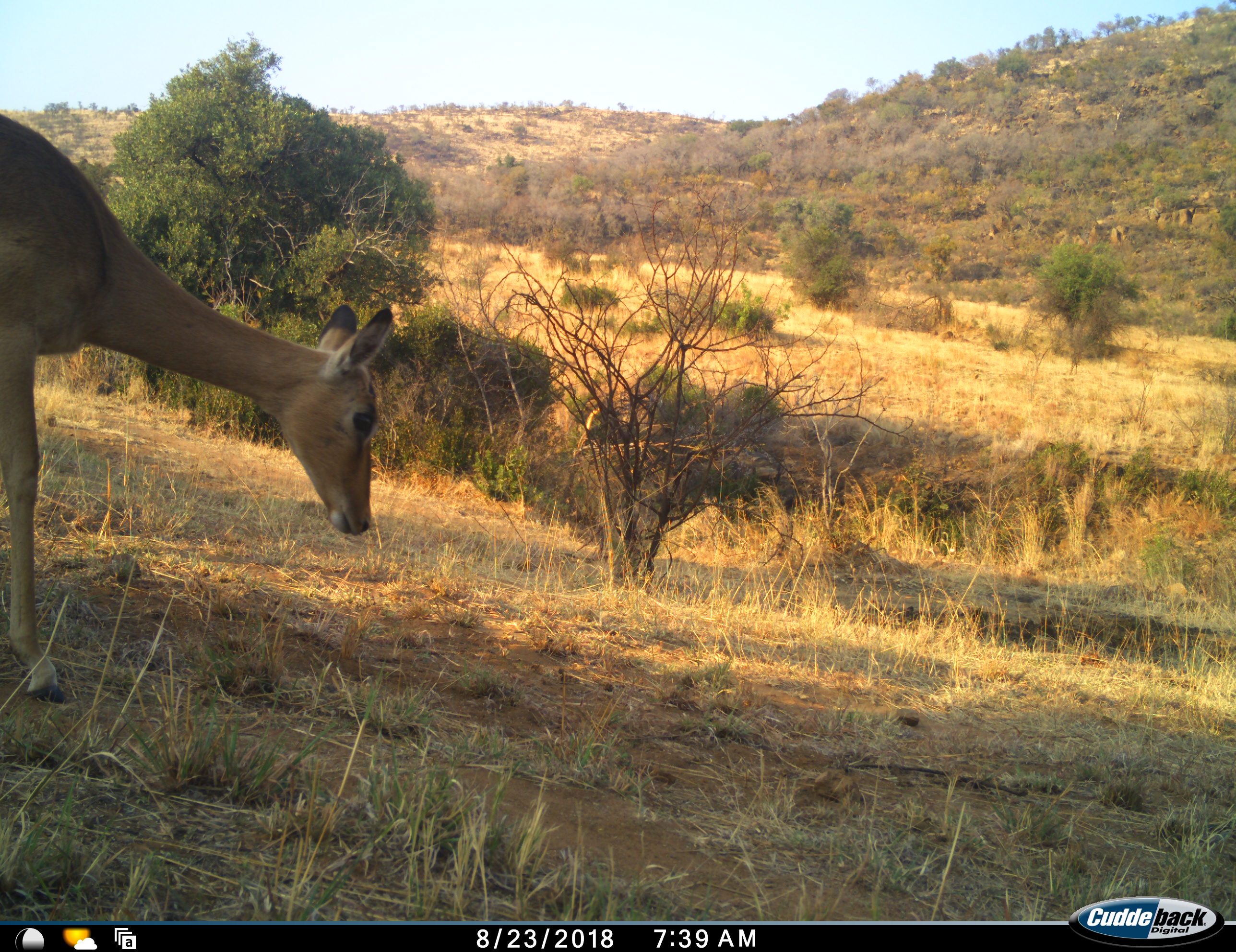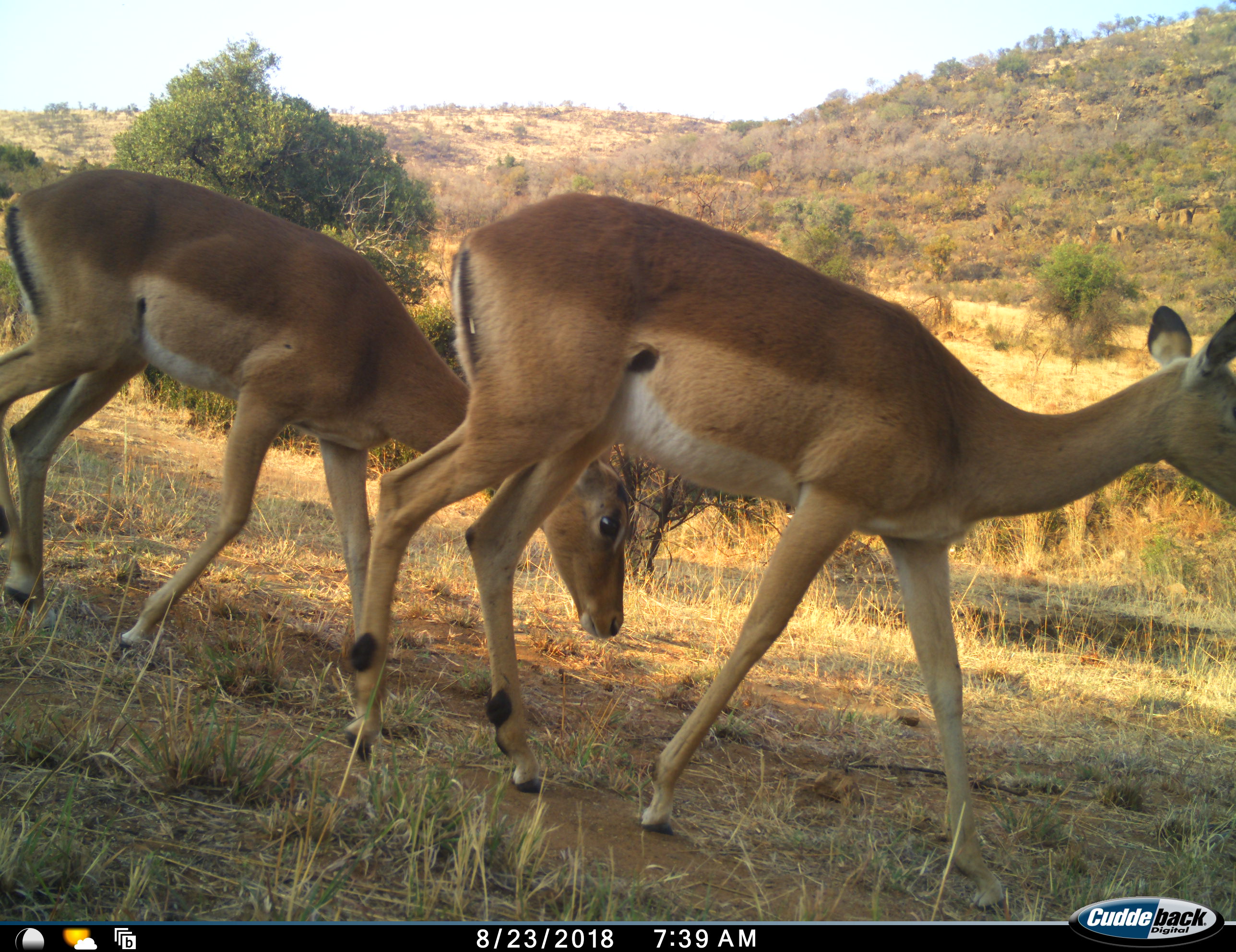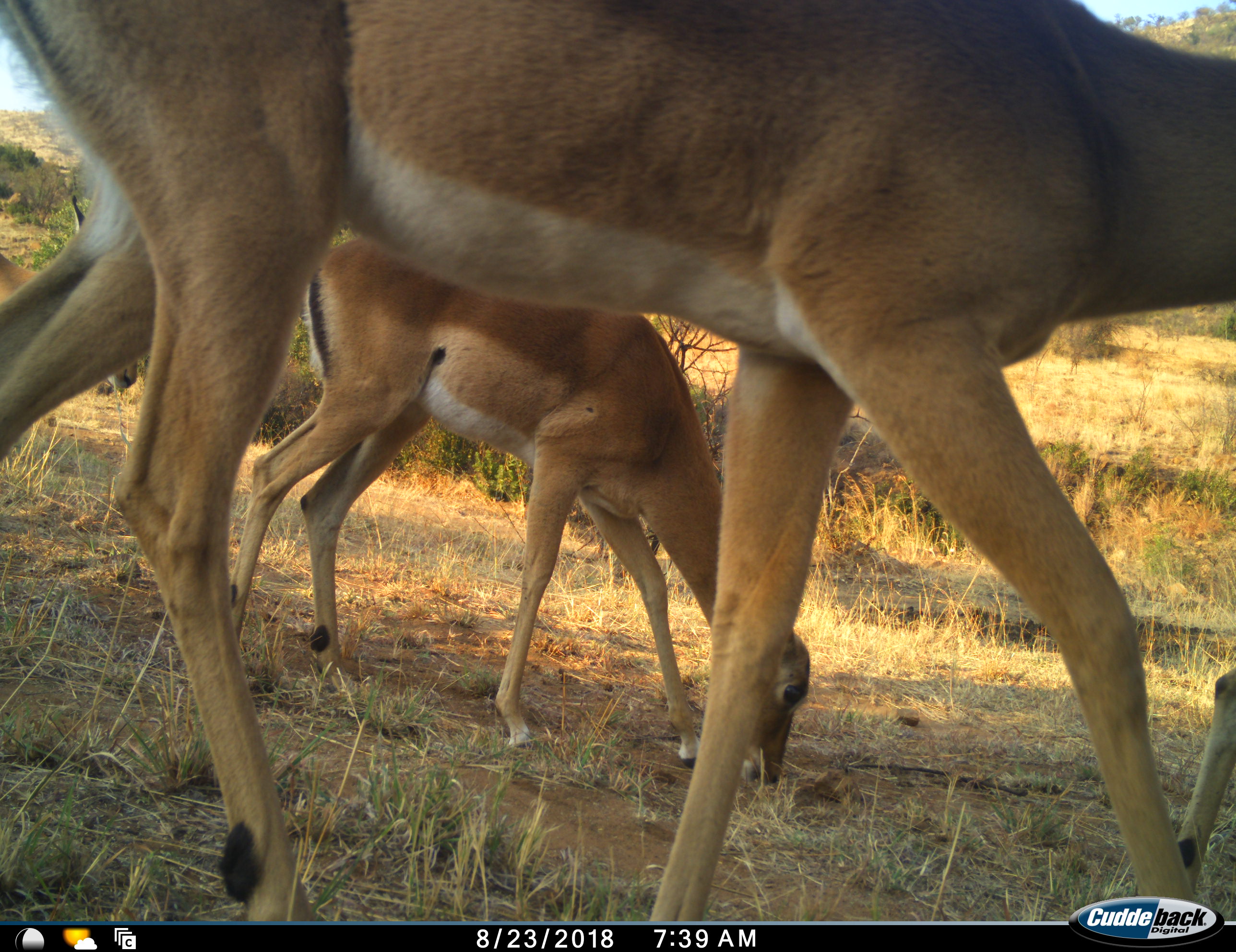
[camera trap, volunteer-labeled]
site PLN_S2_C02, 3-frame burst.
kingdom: Animalia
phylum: Chordata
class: Mammalia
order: Artiodactyla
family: Bovidae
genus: Aepyceros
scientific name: Aepyceros melampus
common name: impala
Impala (Aepyceros melampus), count 4. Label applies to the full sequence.